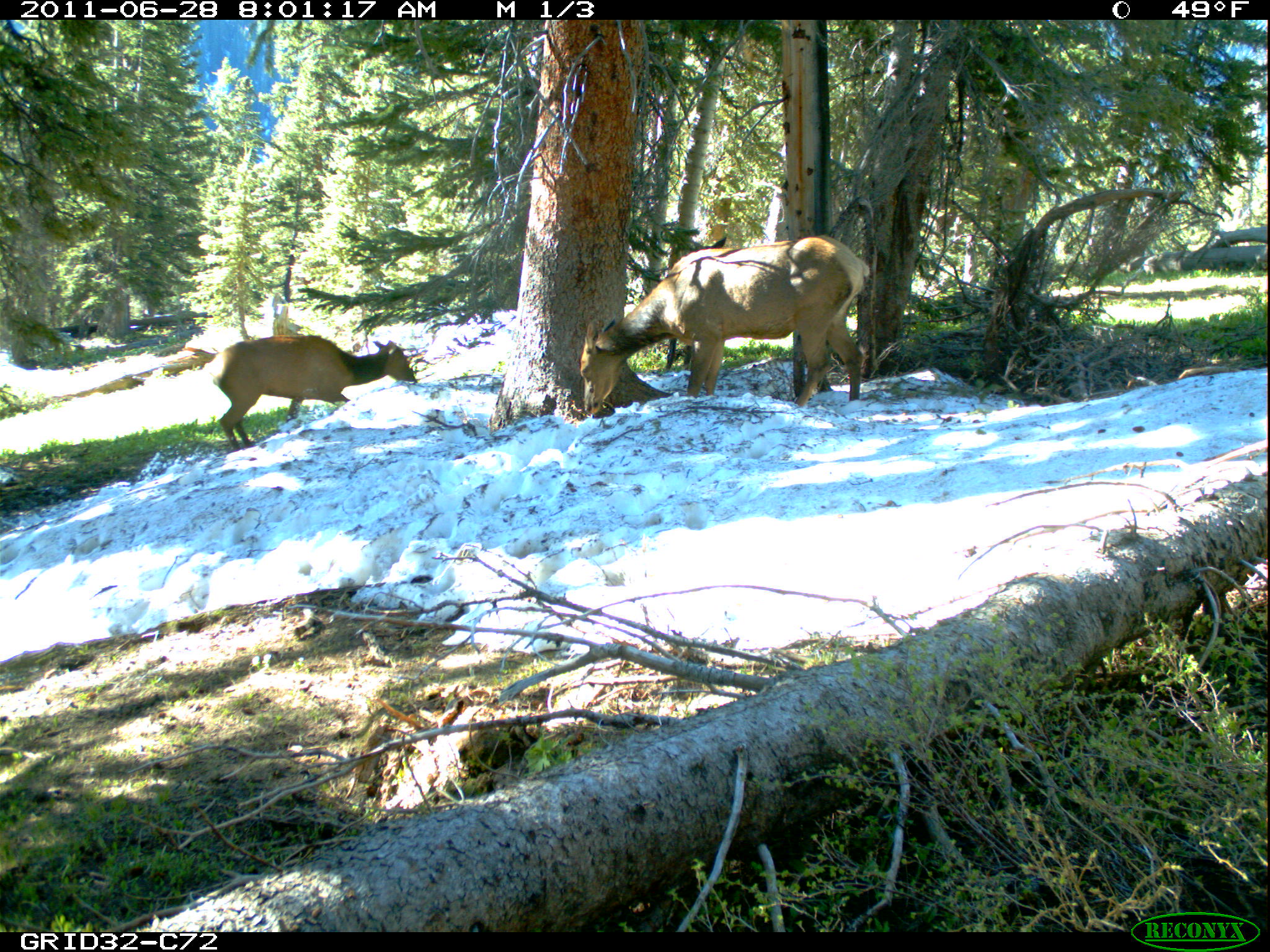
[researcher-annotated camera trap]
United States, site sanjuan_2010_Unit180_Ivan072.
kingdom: Animalia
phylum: Chordata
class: Mammalia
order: Artiodactyla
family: Cervidae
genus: Cervus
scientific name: Cervus elaphus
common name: red deer